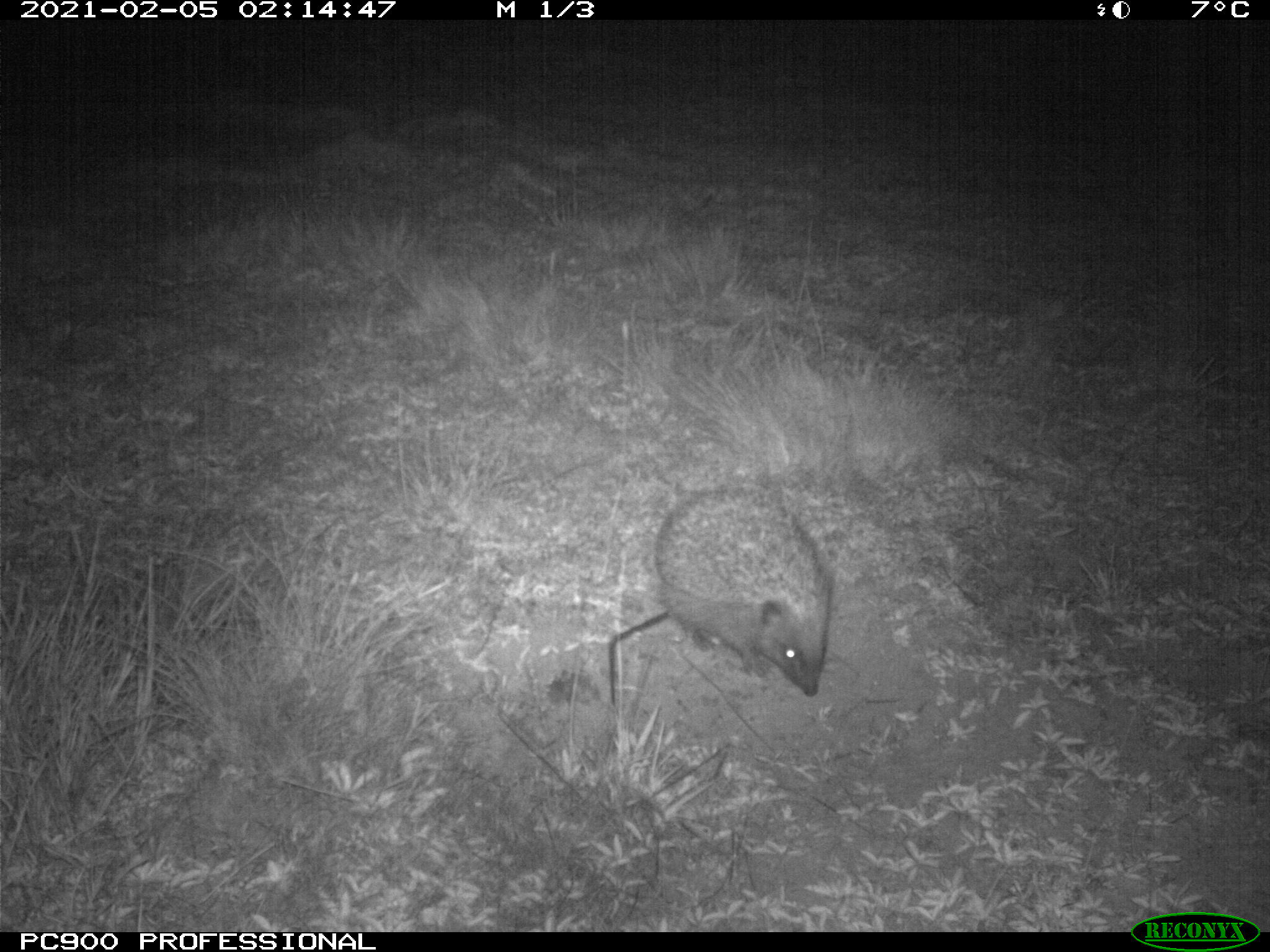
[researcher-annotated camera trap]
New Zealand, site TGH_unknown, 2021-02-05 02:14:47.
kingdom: Animalia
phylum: Chordata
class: Mammalia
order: Eulipotyphla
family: Erinaceidae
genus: Erinaceus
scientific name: Erinaceus europaeus europaeus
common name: european hedgehog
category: hedgehog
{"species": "hedgehog (european hedgehog) (Erinaceus europaeus europaeus)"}